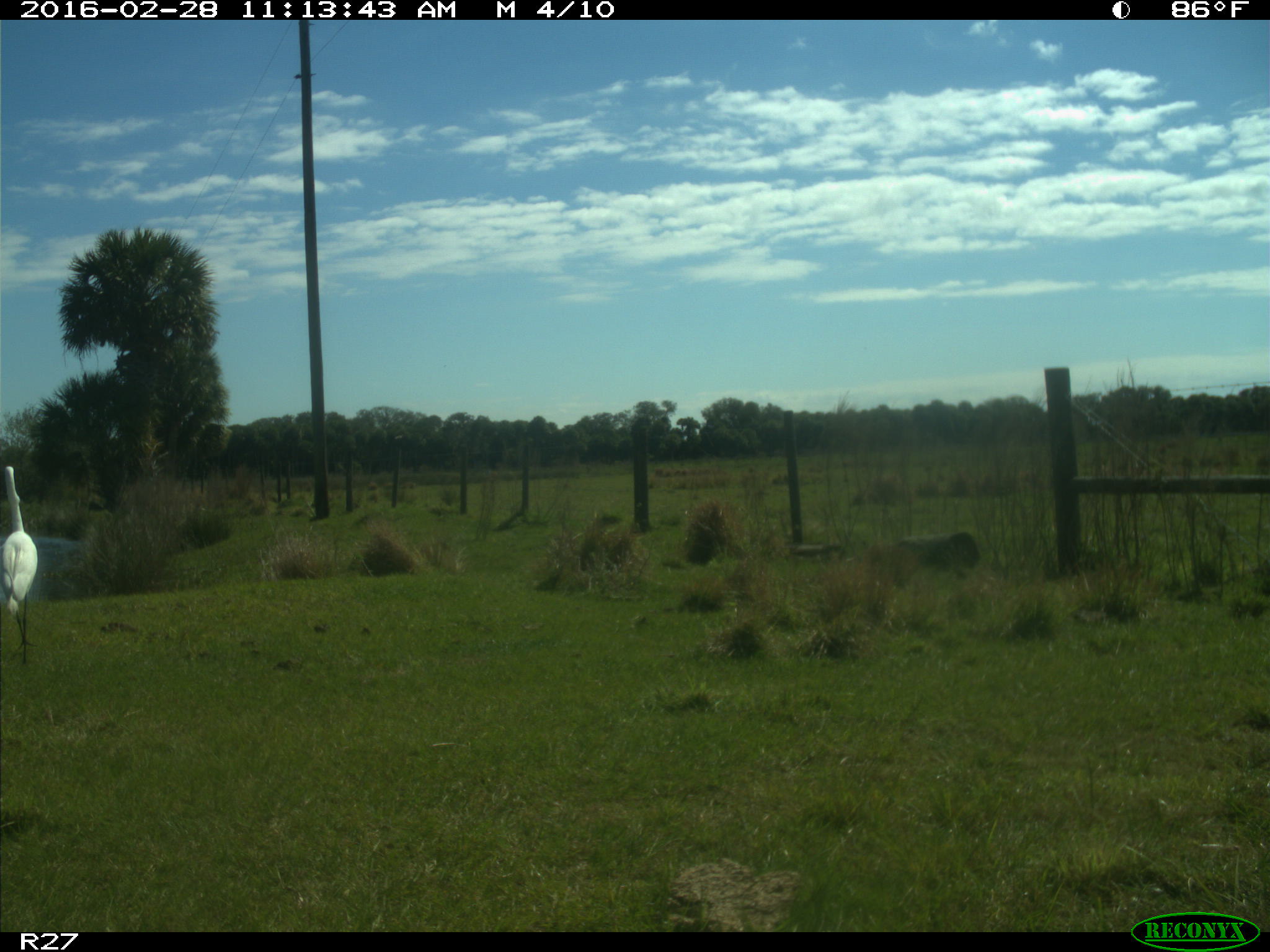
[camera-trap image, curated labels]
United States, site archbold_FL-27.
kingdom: Animalia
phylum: Chordata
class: Aves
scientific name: Aves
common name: birds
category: unidentified bird